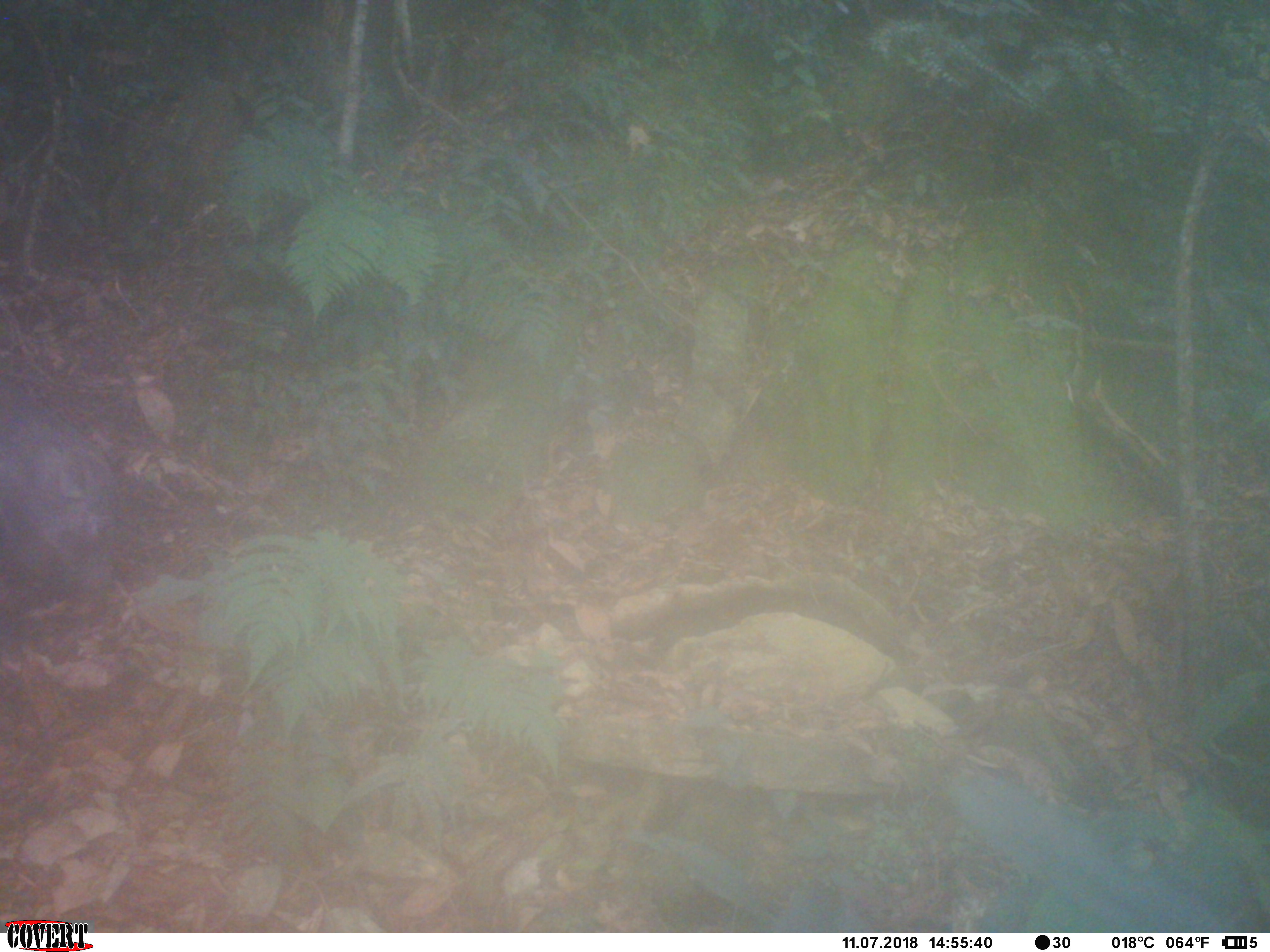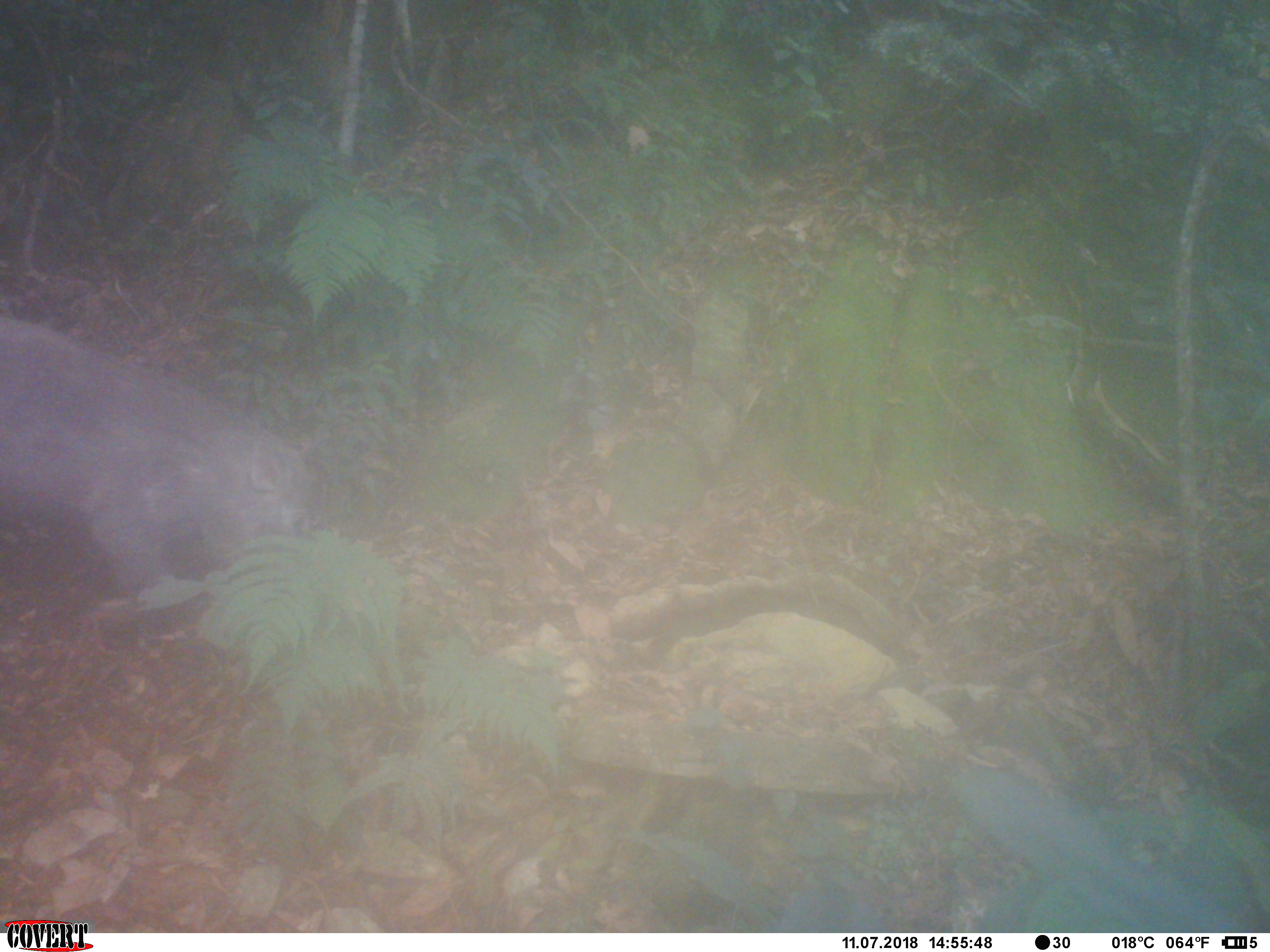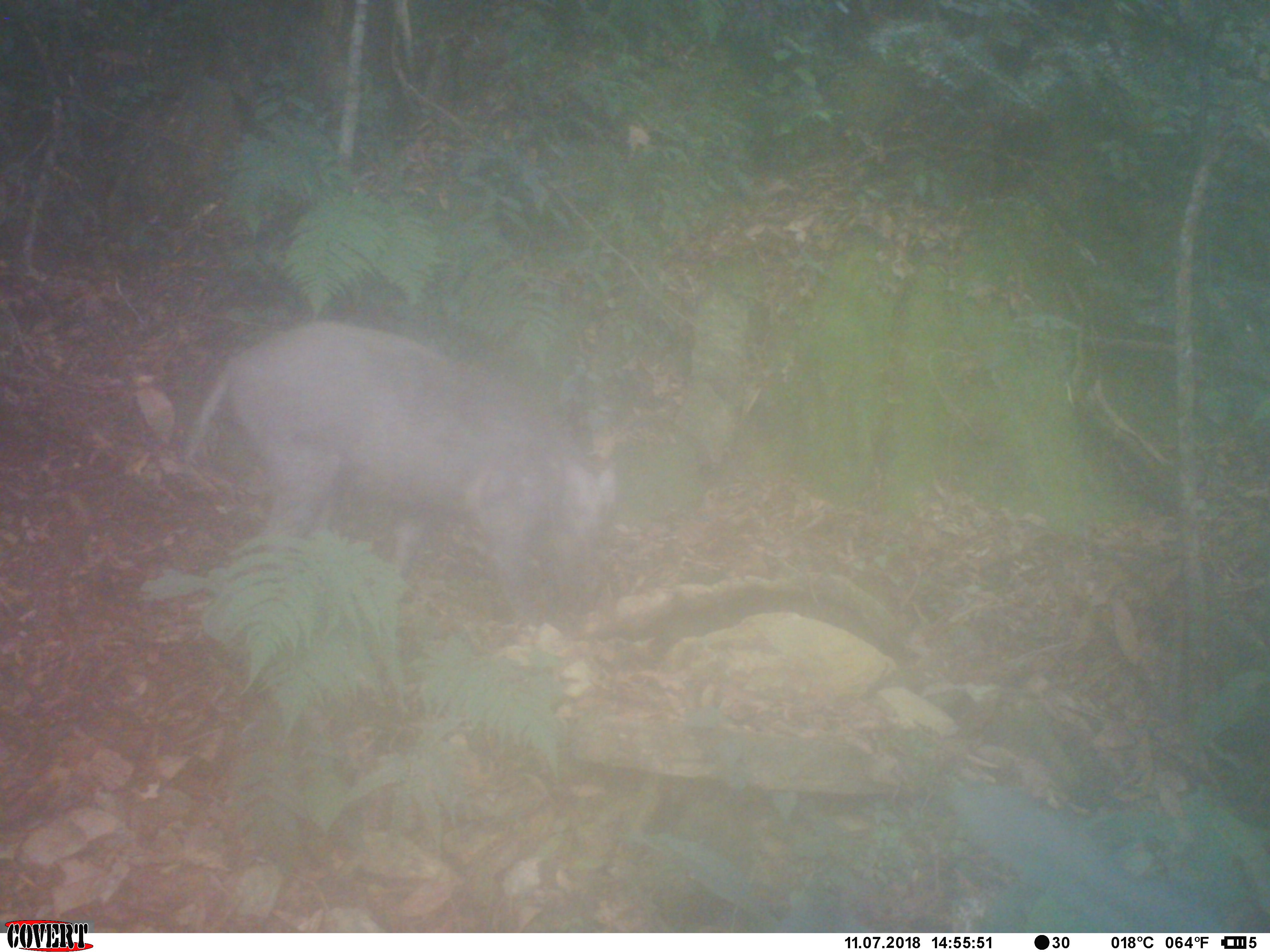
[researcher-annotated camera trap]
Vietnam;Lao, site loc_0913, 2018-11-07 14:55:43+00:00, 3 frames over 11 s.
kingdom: Animalia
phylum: Chordata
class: Mammalia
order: Artiodactyla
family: Suidae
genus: Sus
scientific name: Sus scrofa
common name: eurasian wild pig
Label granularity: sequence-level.